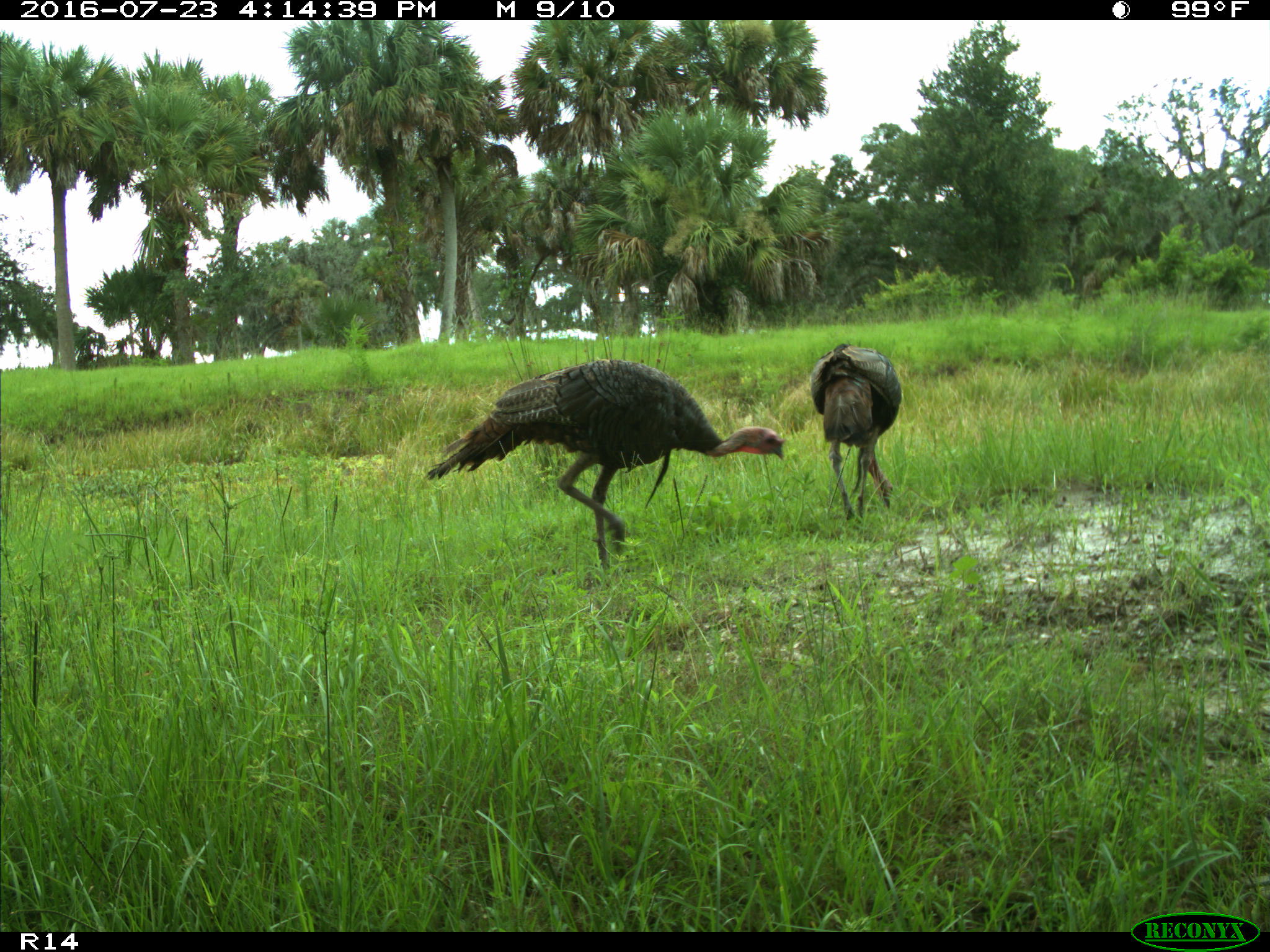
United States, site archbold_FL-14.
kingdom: Animalia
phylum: Chordata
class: Aves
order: Galliformes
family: Phasianidae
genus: Meleagris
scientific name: Meleagris gallopavo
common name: wild turkey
Meleagris gallopavo (wild turkey).